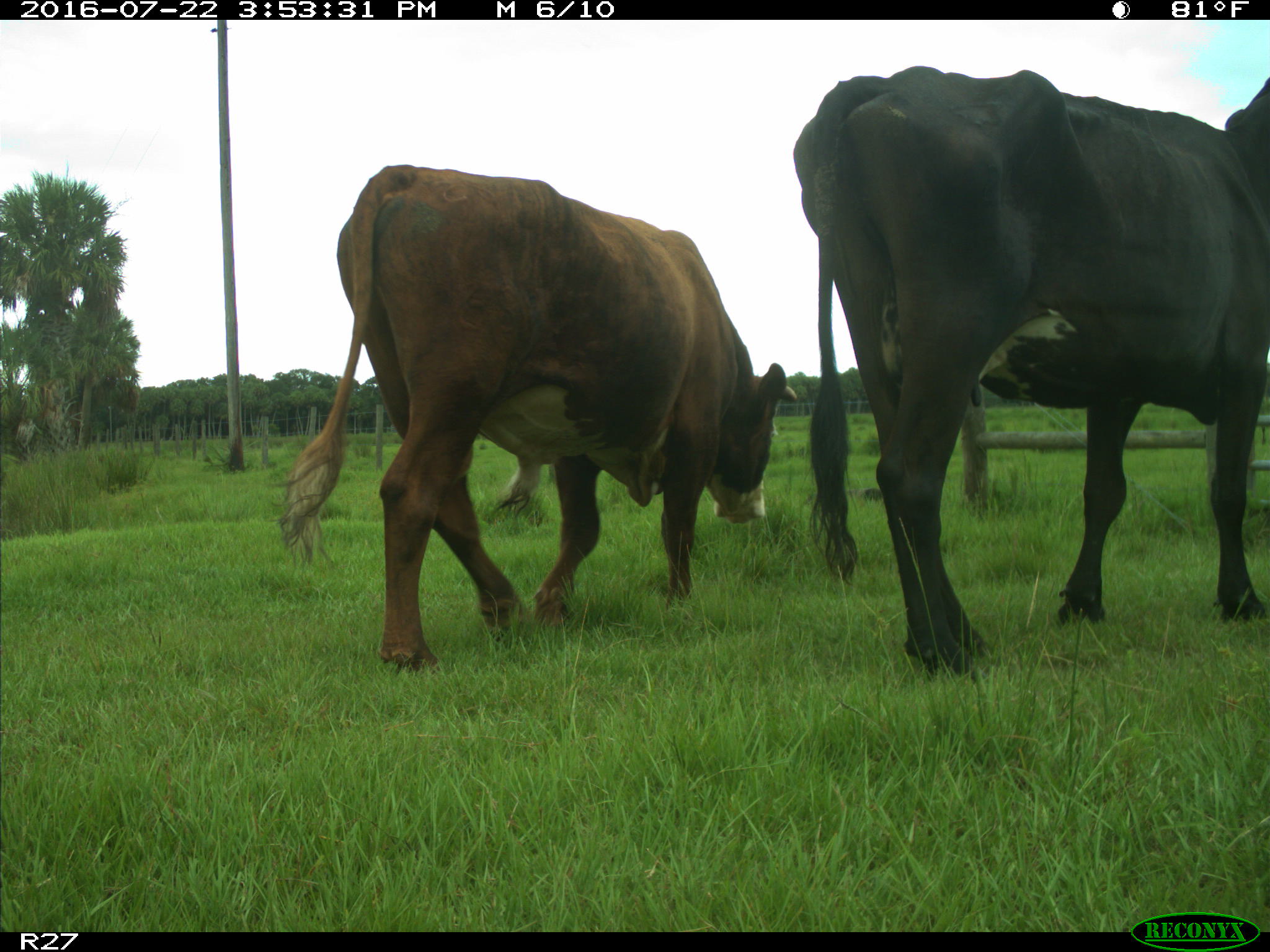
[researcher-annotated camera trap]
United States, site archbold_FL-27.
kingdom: Animalia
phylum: Chordata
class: Mammalia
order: Artiodactyla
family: Bovidae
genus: Bos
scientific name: Bos taurus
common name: domestic cow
Bos taurus (domestic cow).